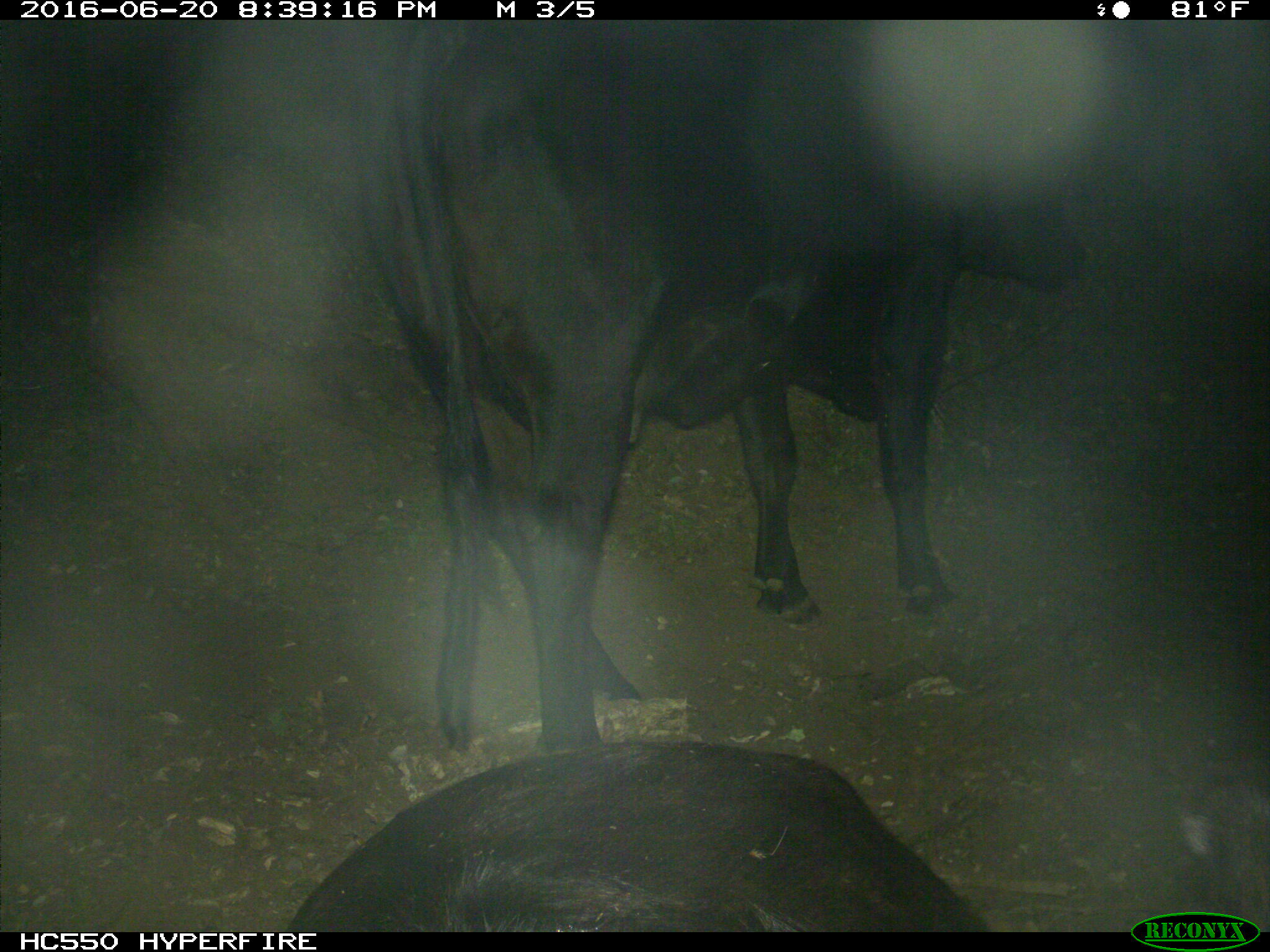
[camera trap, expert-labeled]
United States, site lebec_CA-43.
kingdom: Animalia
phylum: Chordata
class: Mammalia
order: Artiodactyla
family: Bovidae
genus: Bos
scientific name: Bos taurus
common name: domestic cow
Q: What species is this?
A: Bos taurus (domestic cow).